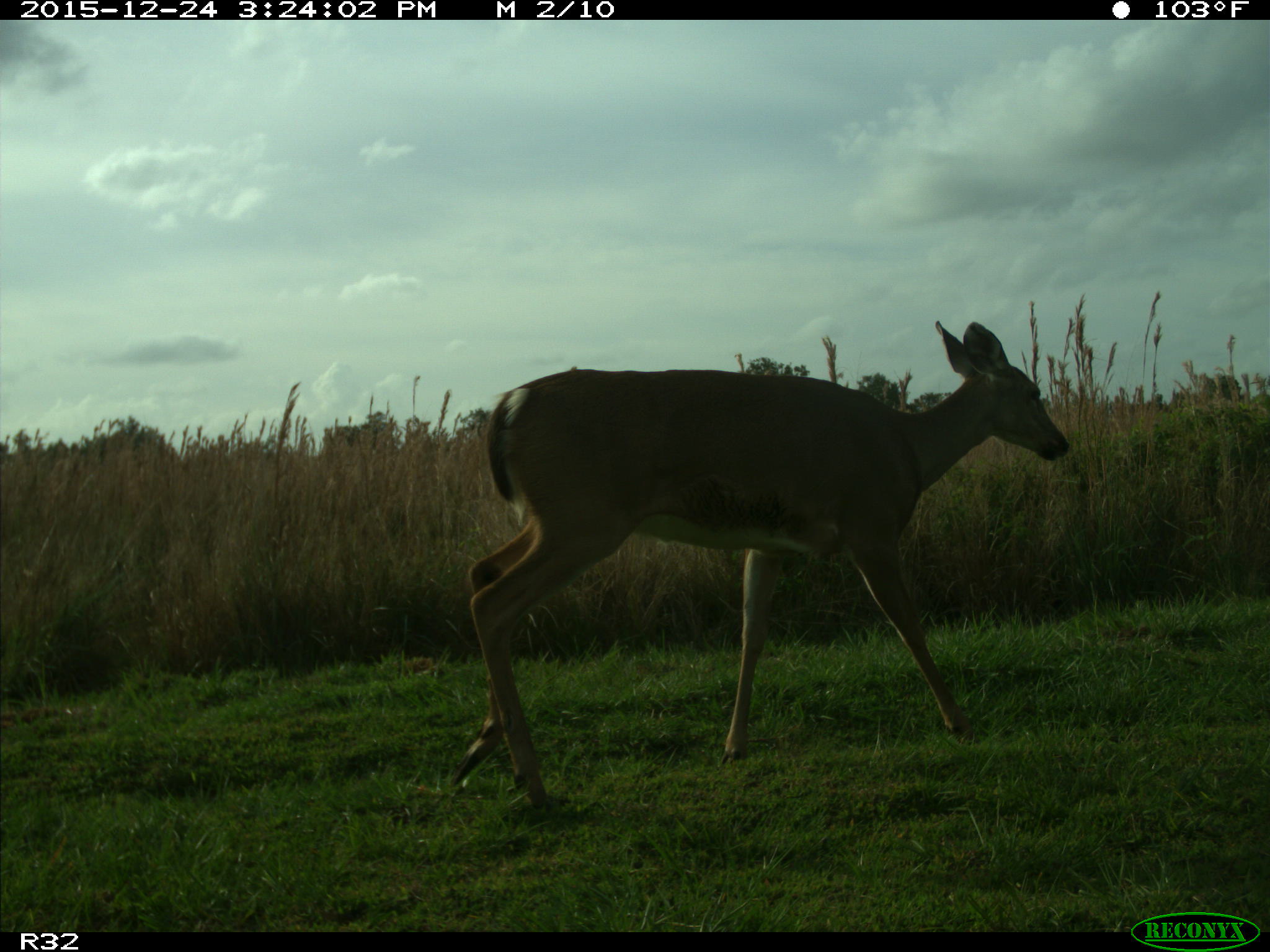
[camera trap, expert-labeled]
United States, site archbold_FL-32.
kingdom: Animalia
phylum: Chordata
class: Mammalia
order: Artiodactyla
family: Cervidae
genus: Odocoileus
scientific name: Odocoileus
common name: deer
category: unidentified deer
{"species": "unidentified deer (deer) (Odocoileus)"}